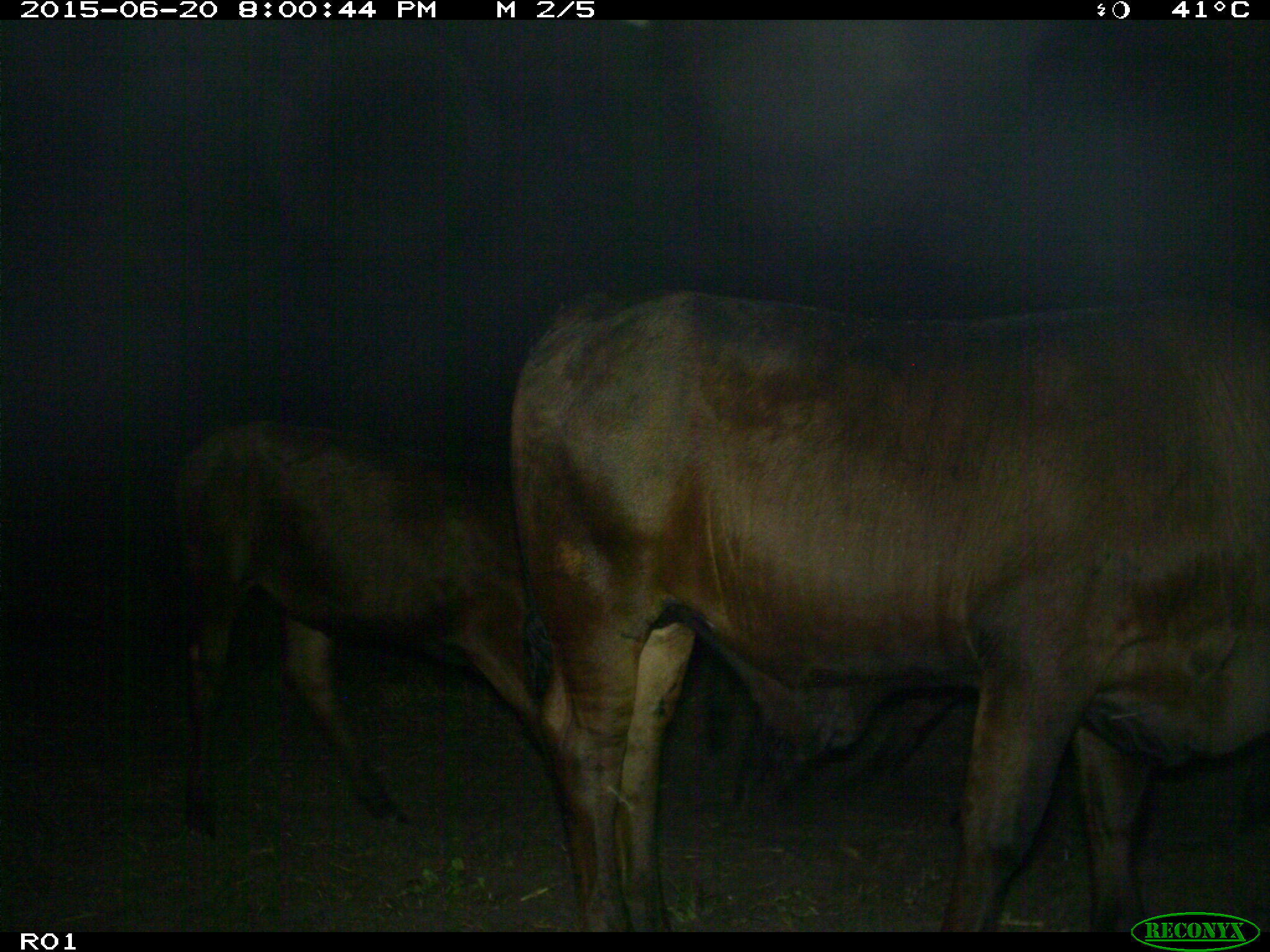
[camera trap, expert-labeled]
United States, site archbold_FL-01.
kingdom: Animalia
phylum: Chordata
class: Mammalia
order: Artiodactyla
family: Bovidae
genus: Bos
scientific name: Bos taurus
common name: domestic cow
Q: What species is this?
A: Bos taurus (domestic cow).